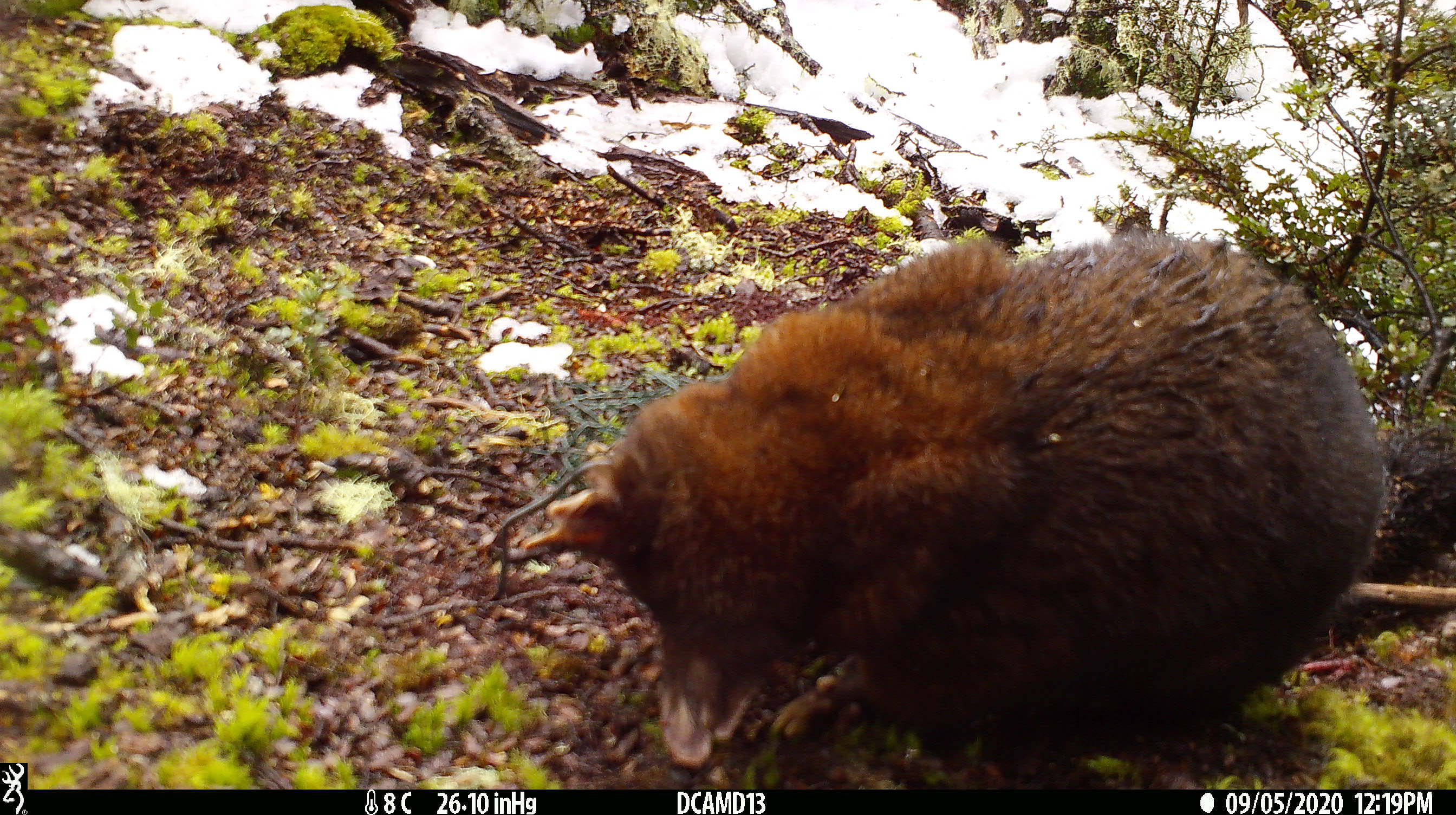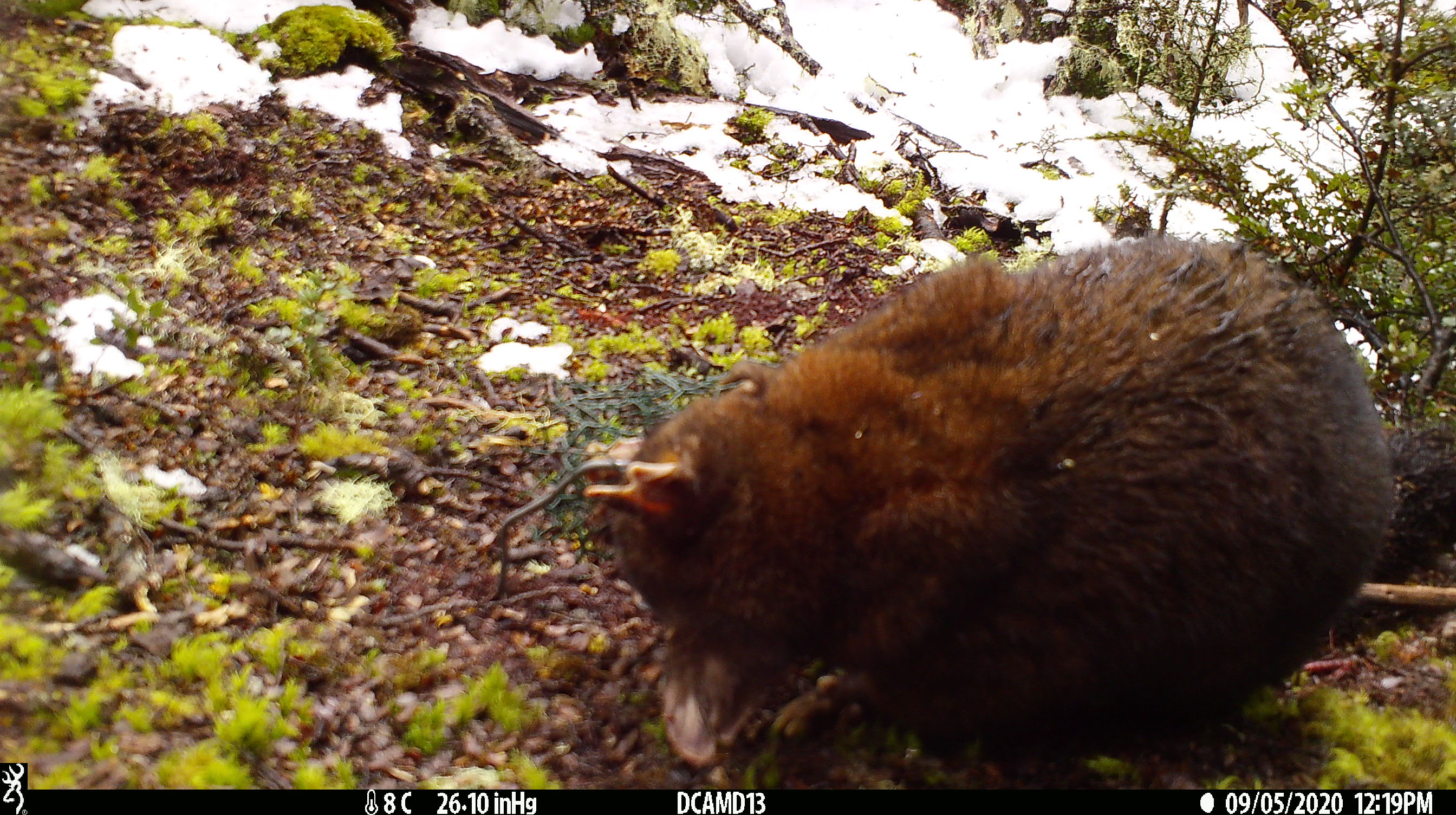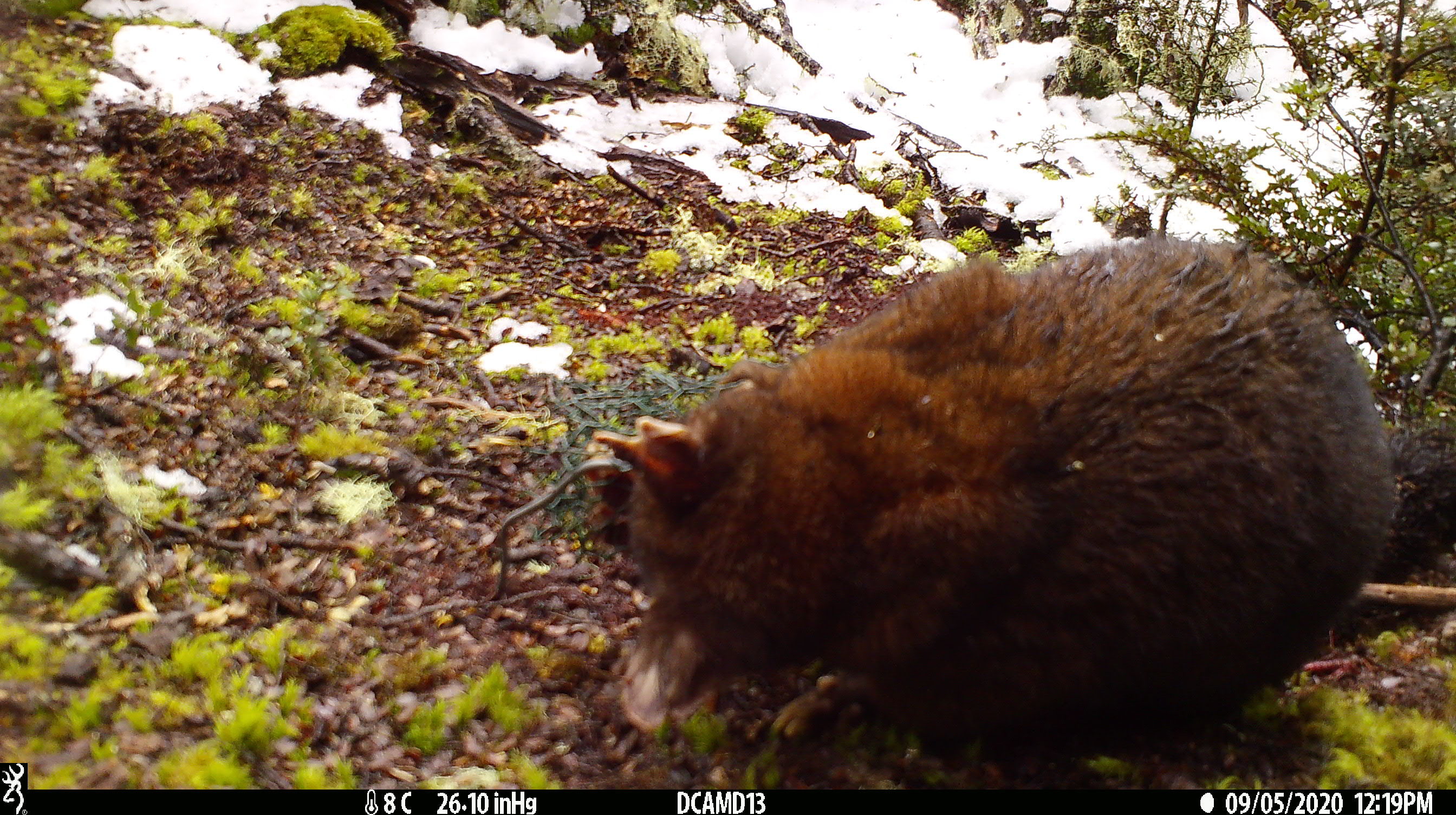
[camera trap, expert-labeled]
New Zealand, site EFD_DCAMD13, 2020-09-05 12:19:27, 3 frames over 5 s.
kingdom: Animalia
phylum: Chordata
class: Mammalia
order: Diprotodontia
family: Phalangeridae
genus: Trichosurus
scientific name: Trichosurus vulpecula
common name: common brushtail possum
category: possum